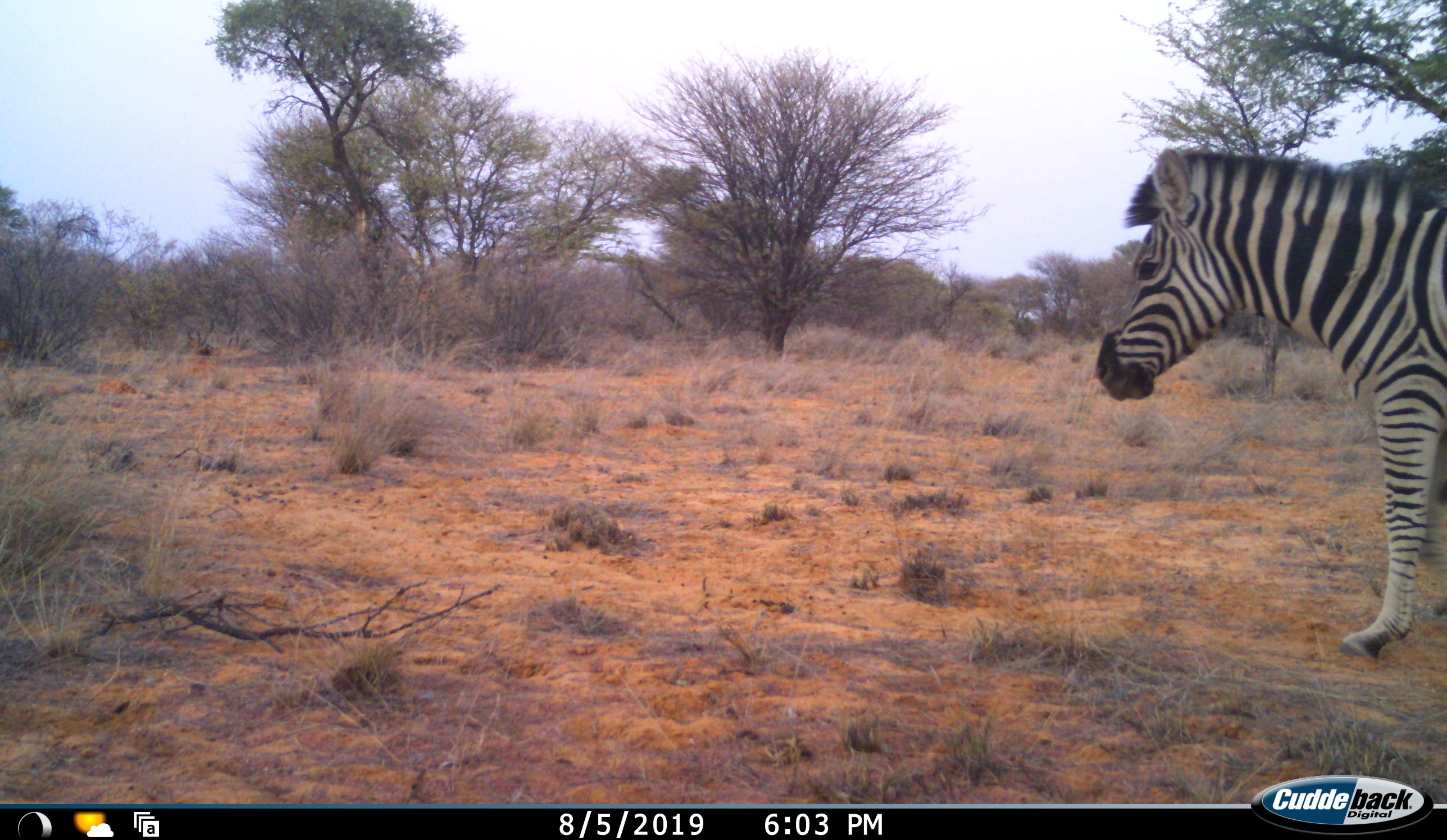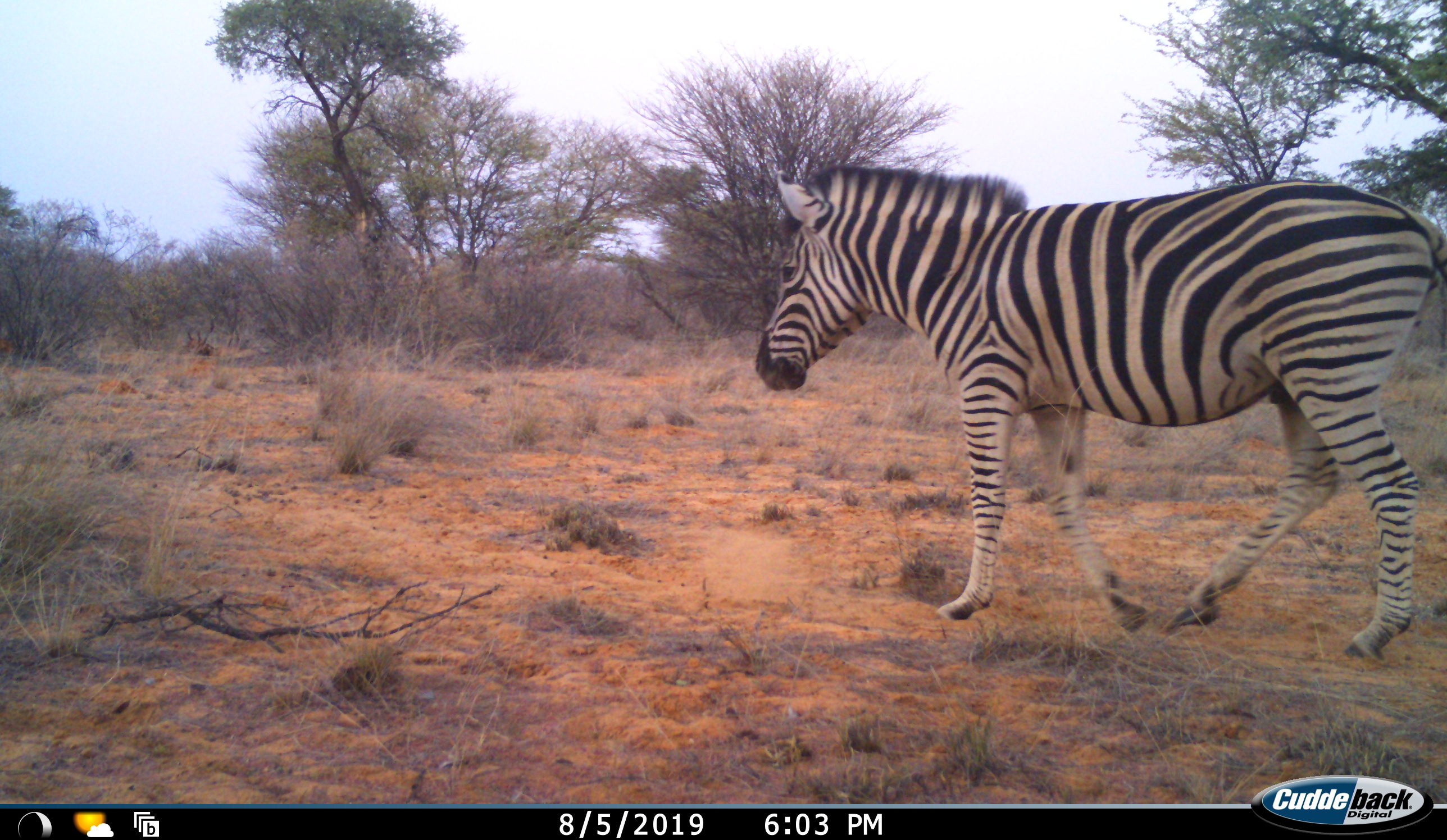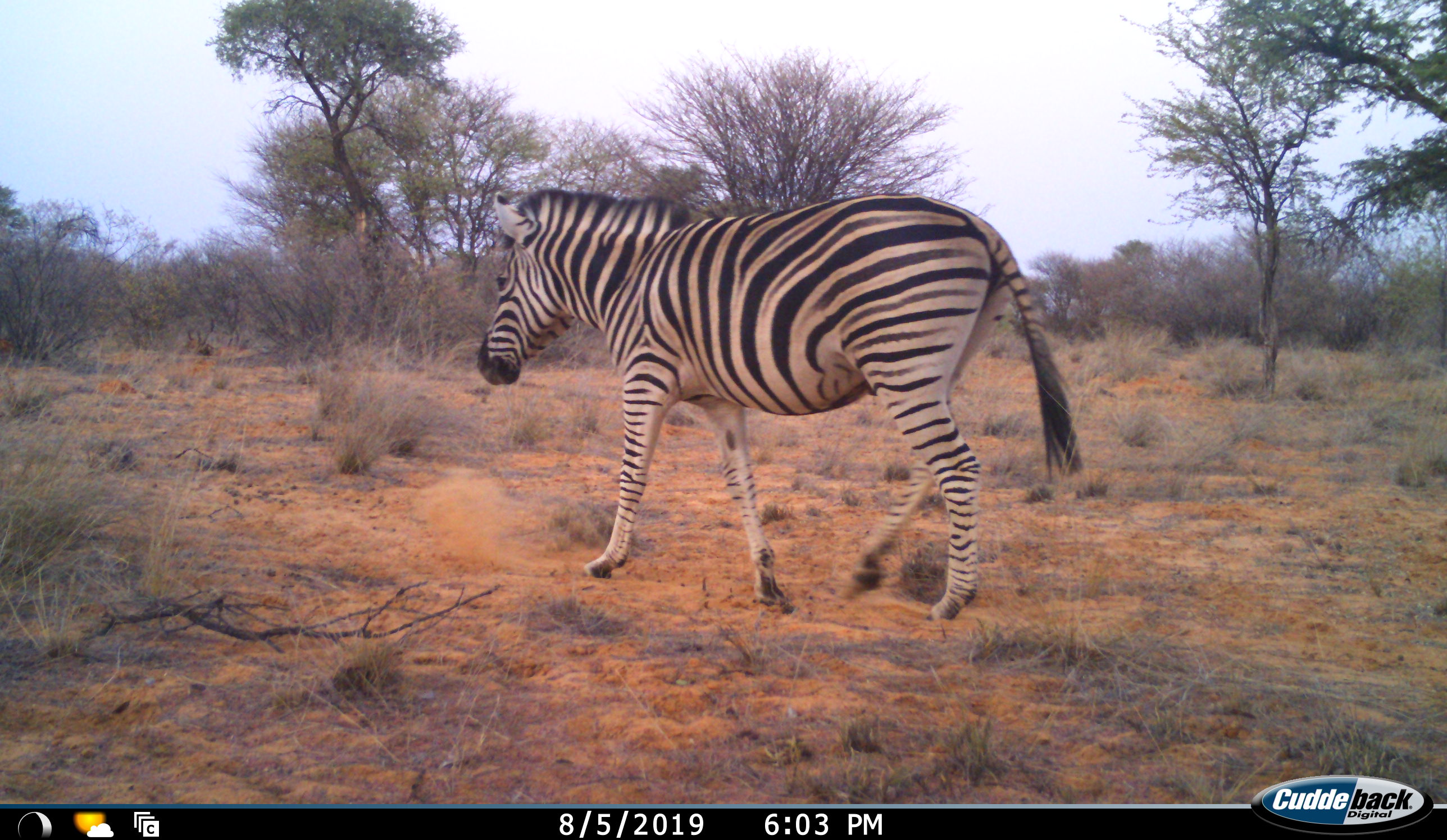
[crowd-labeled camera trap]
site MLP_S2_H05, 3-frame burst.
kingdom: Animalia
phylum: Chordata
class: Mammalia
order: Perissodactyla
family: Equidae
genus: Equus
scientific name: Equus quagga burchellii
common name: burchell's zebra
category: zebraburchells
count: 1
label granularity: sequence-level